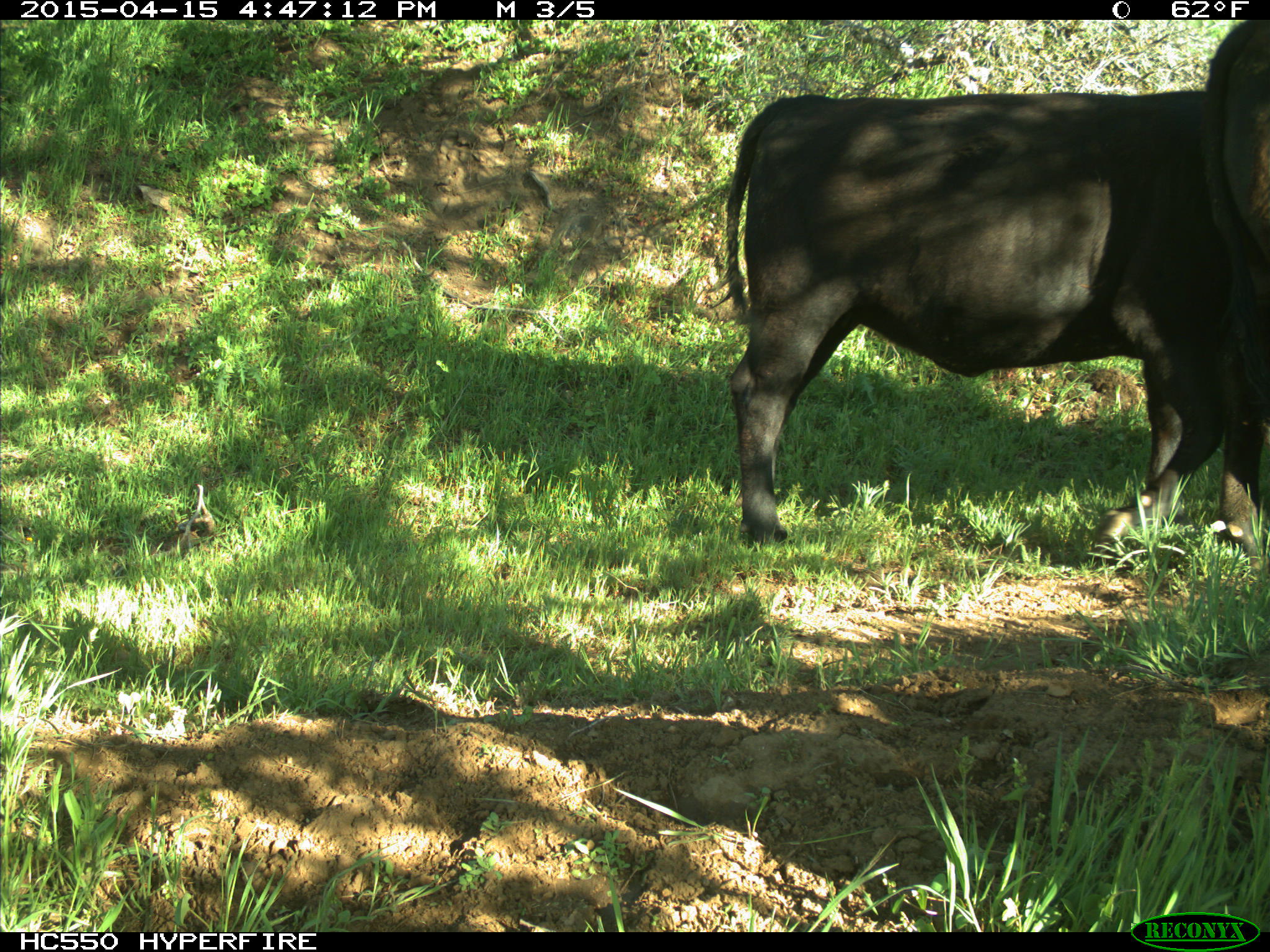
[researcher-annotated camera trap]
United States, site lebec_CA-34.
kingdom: Animalia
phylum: Chordata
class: Mammalia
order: Artiodactyla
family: Bovidae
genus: Bos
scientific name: Bos taurus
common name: domestic cow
Bos taurus (domestic cow).